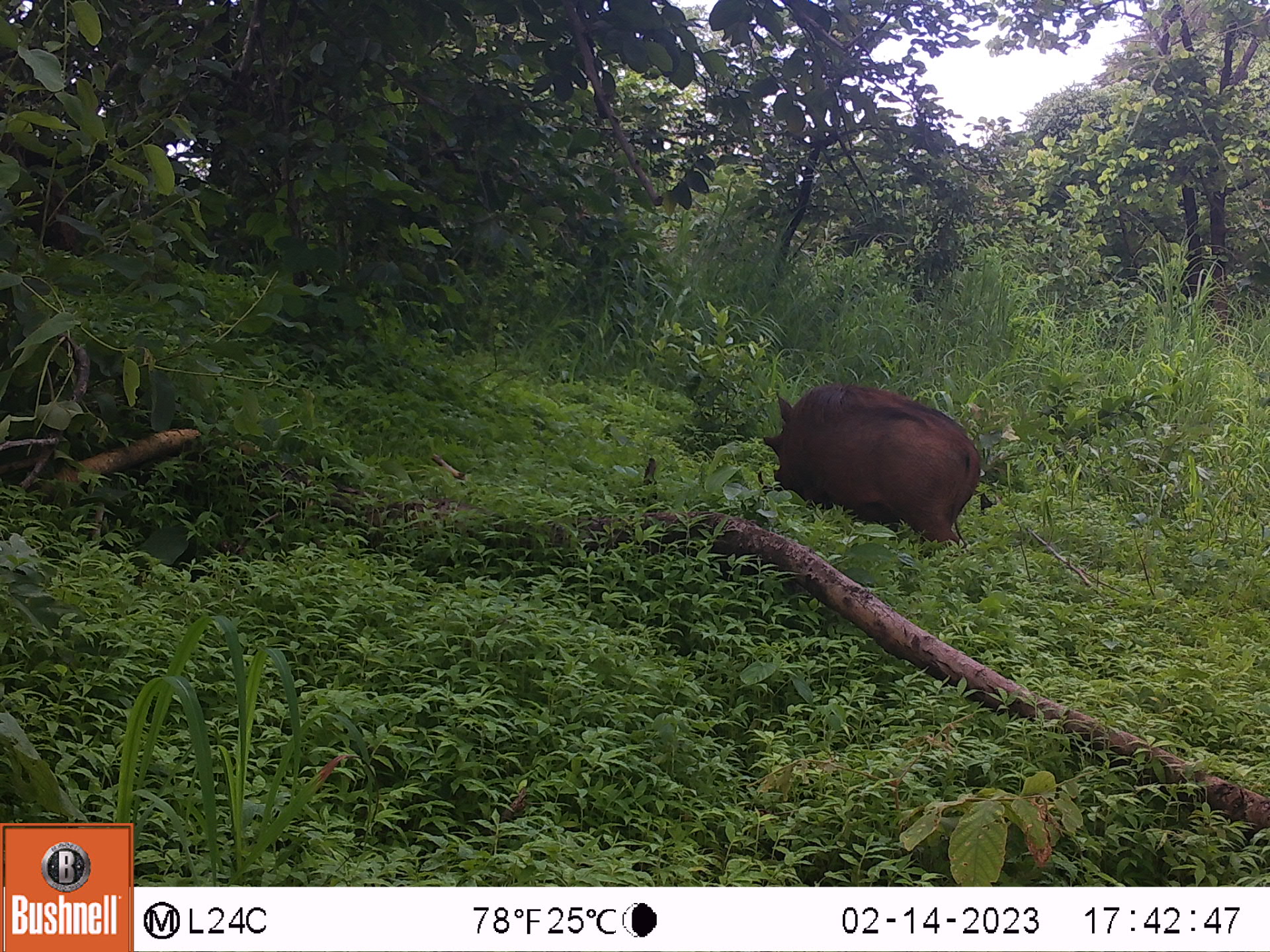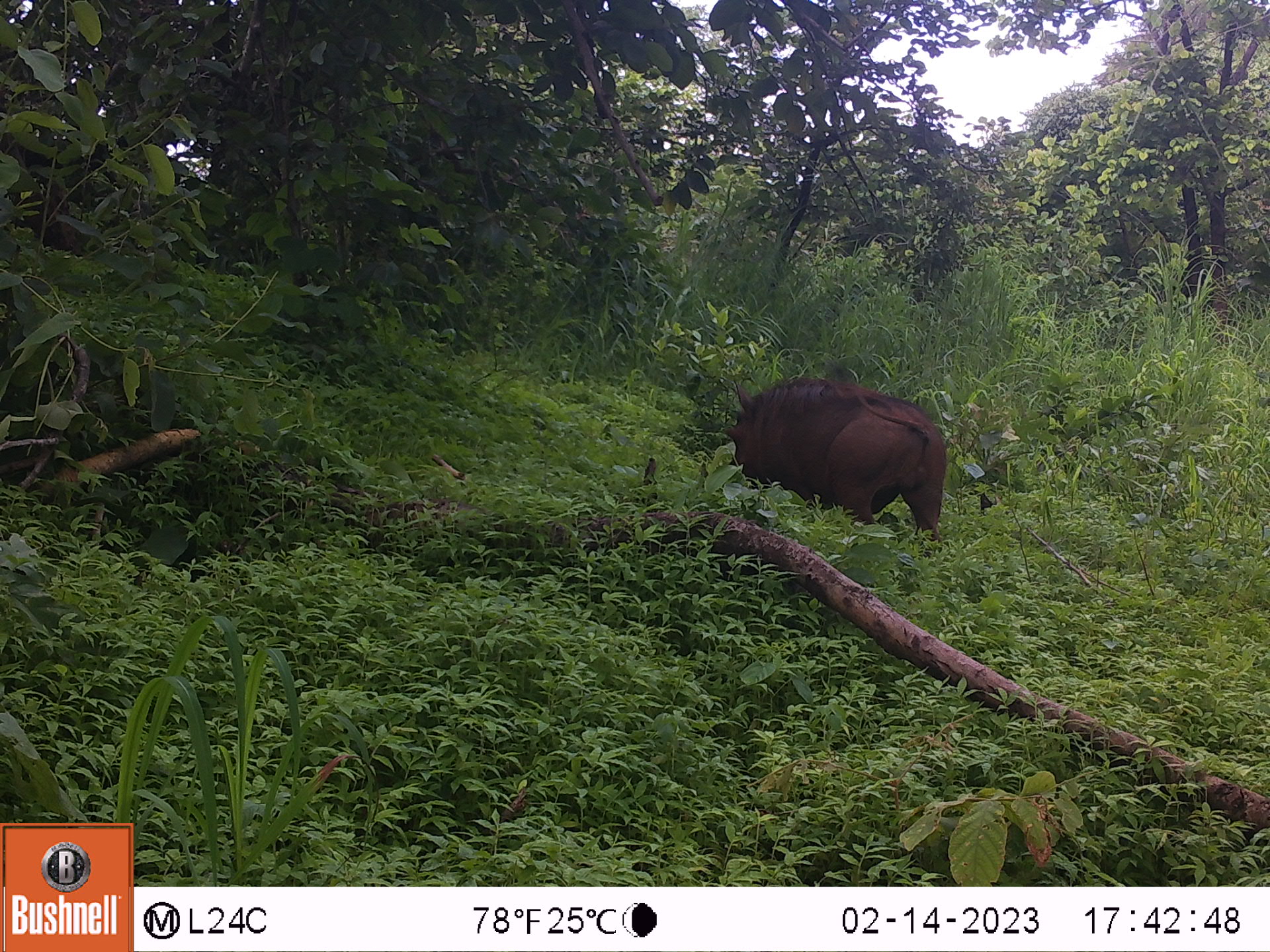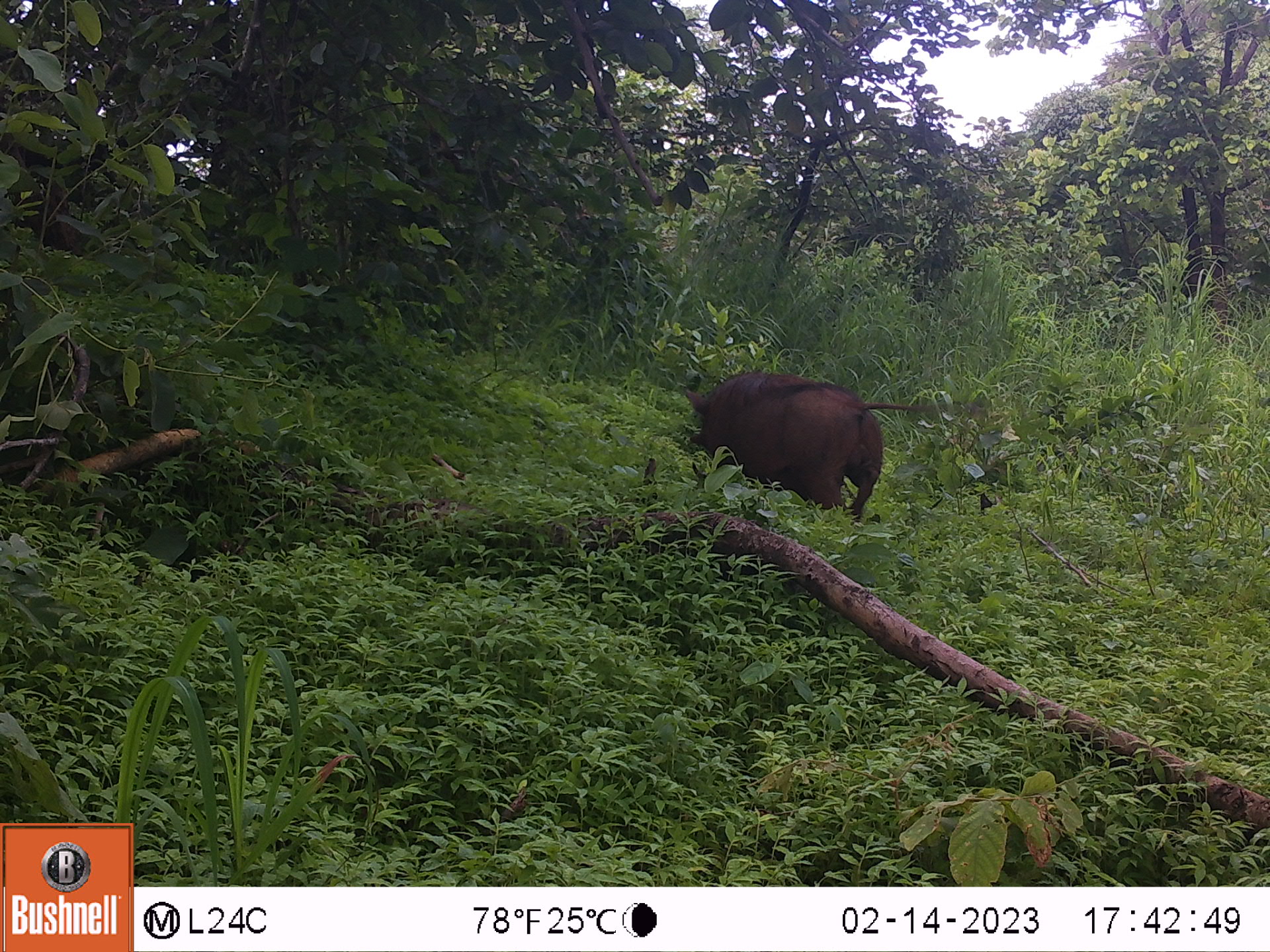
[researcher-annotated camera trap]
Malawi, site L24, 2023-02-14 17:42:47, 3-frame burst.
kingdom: Animalia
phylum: Chordata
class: Mammalia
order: Artiodactyla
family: Suidae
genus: Phacochoerus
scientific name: Phacochoerus africanus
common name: common warthog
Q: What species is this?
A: Common warthog (Phacochoerus africanus).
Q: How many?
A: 1.